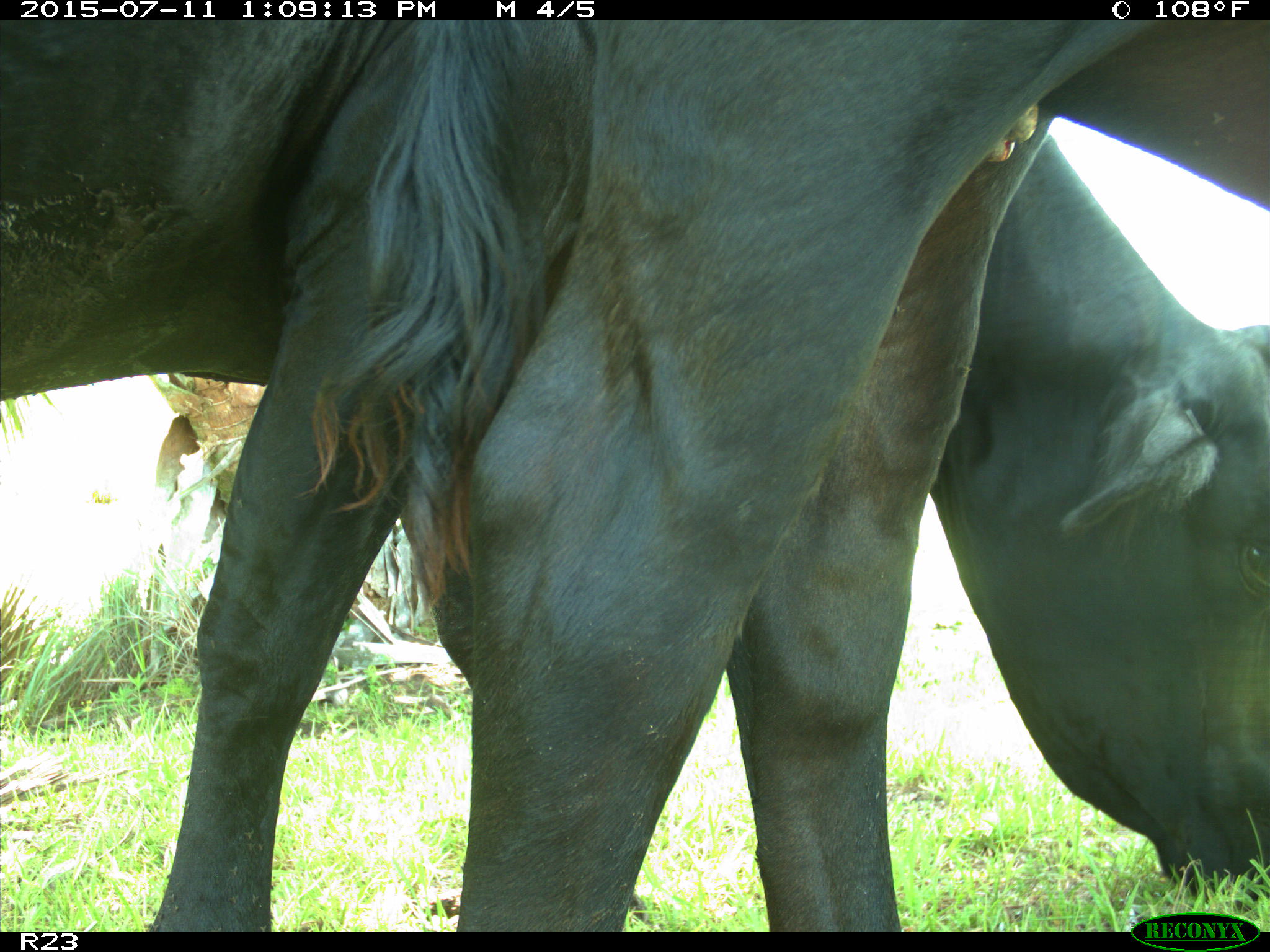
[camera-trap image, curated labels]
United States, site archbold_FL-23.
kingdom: Animalia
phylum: Chordata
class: Mammalia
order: Artiodactyla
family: Bovidae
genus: Bos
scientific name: Bos taurus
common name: domestic cow